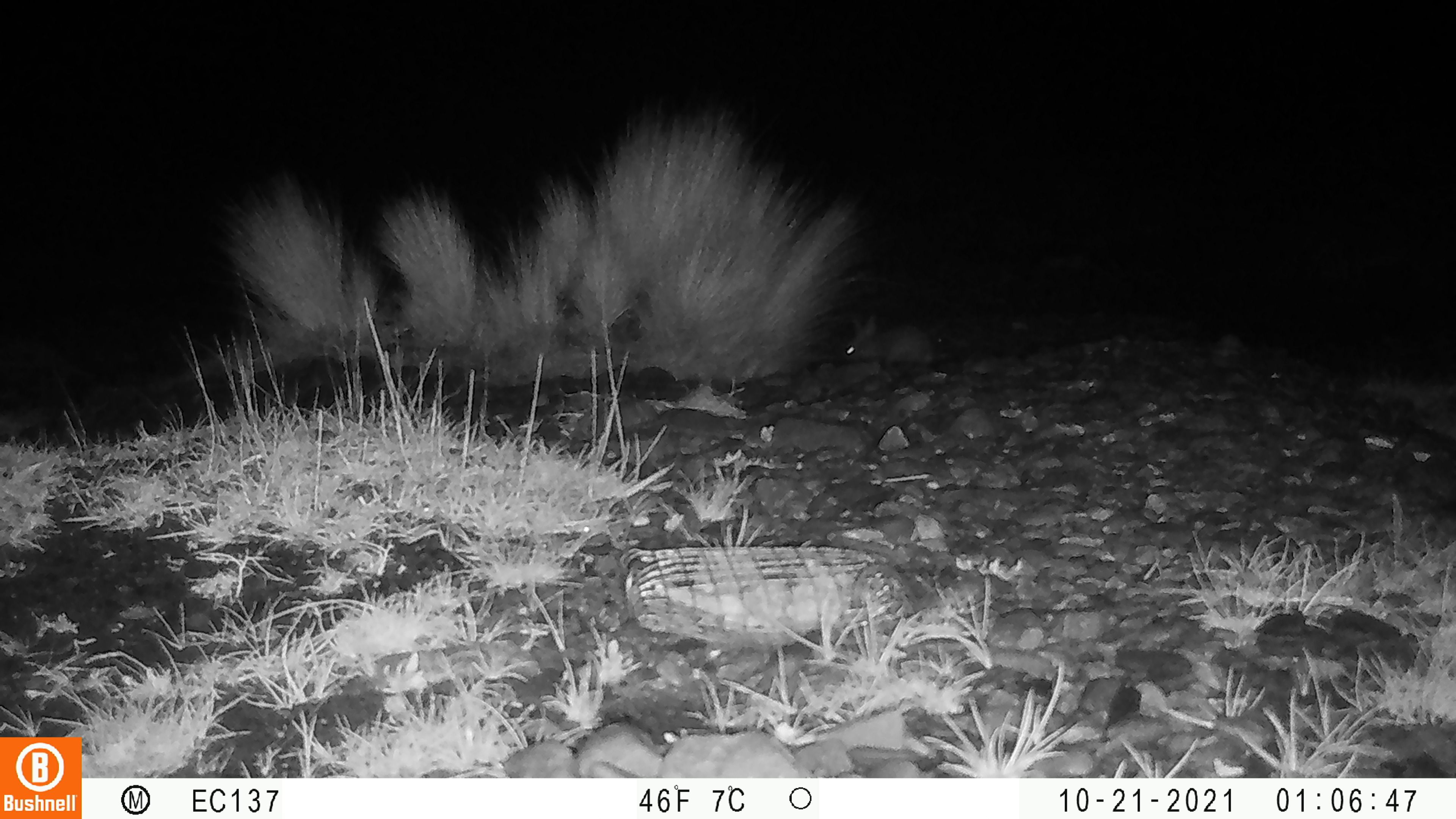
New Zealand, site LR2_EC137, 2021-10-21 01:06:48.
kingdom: Animalia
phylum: Chordata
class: Mammalia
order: Lagomorpha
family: Leporidae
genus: Oryctolagus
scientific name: Oryctolagus cuniculus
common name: european rabbit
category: rabbit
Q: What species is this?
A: Rabbit (european rabbit) (Oryctolagus cuniculus).